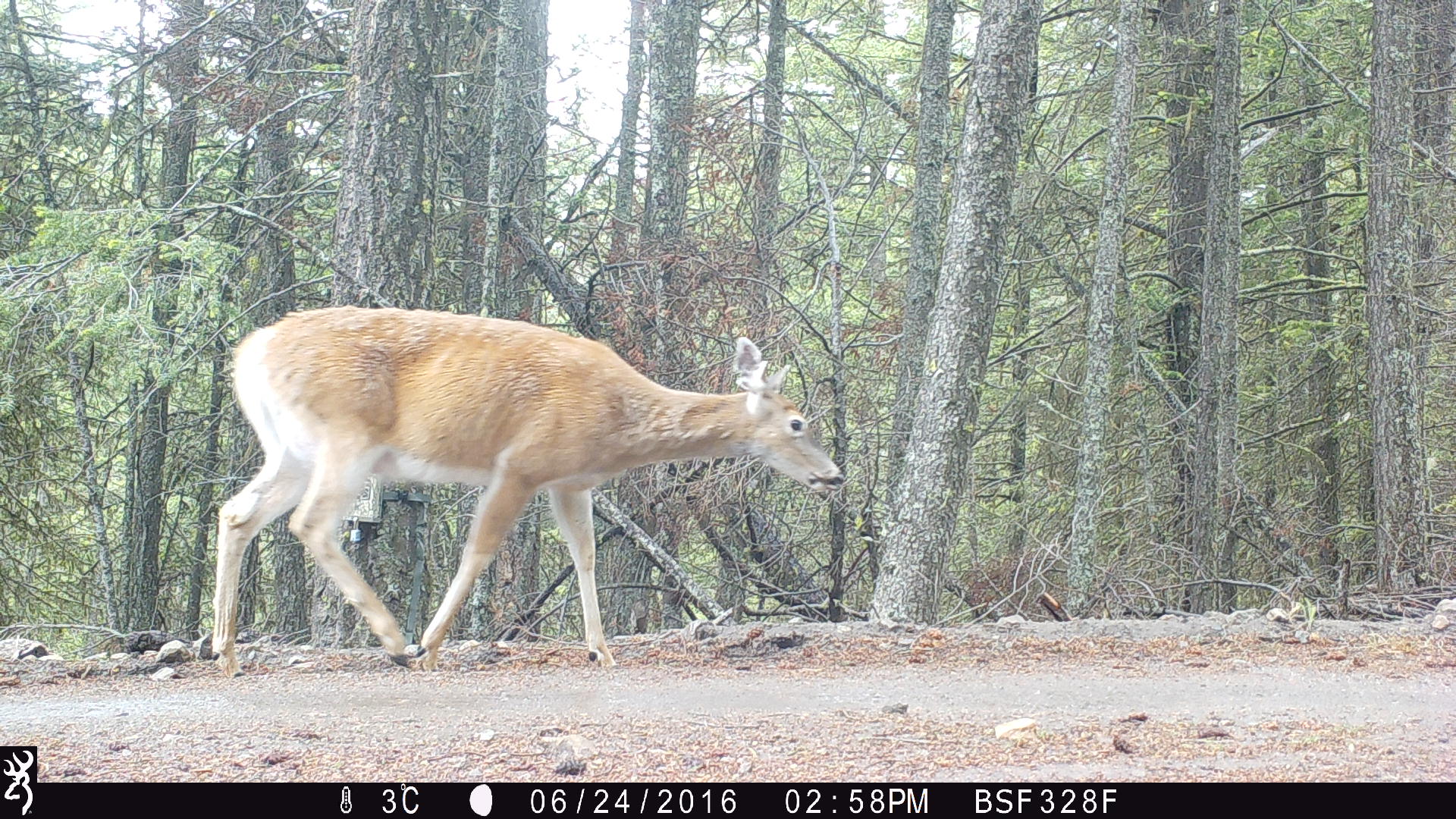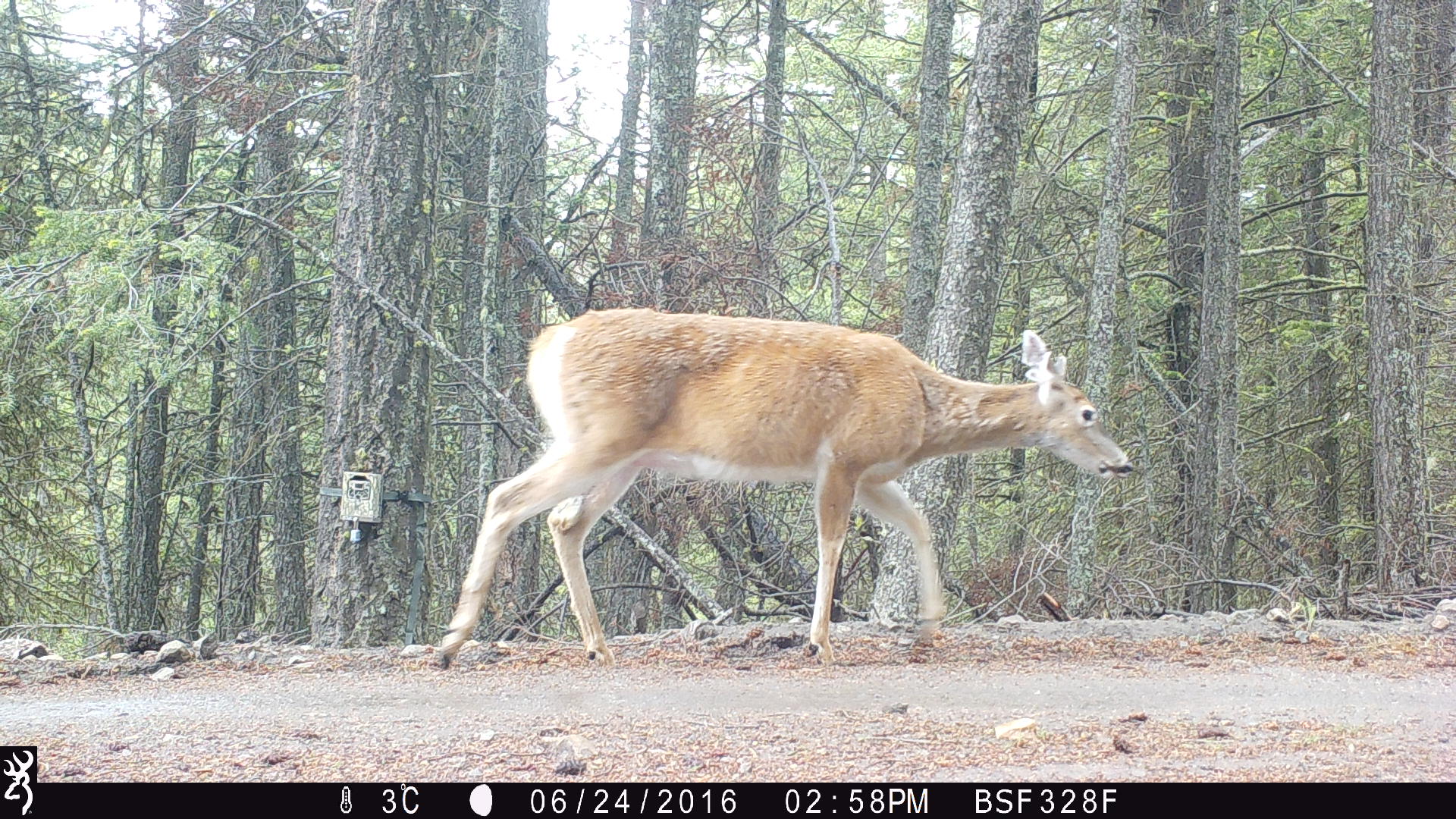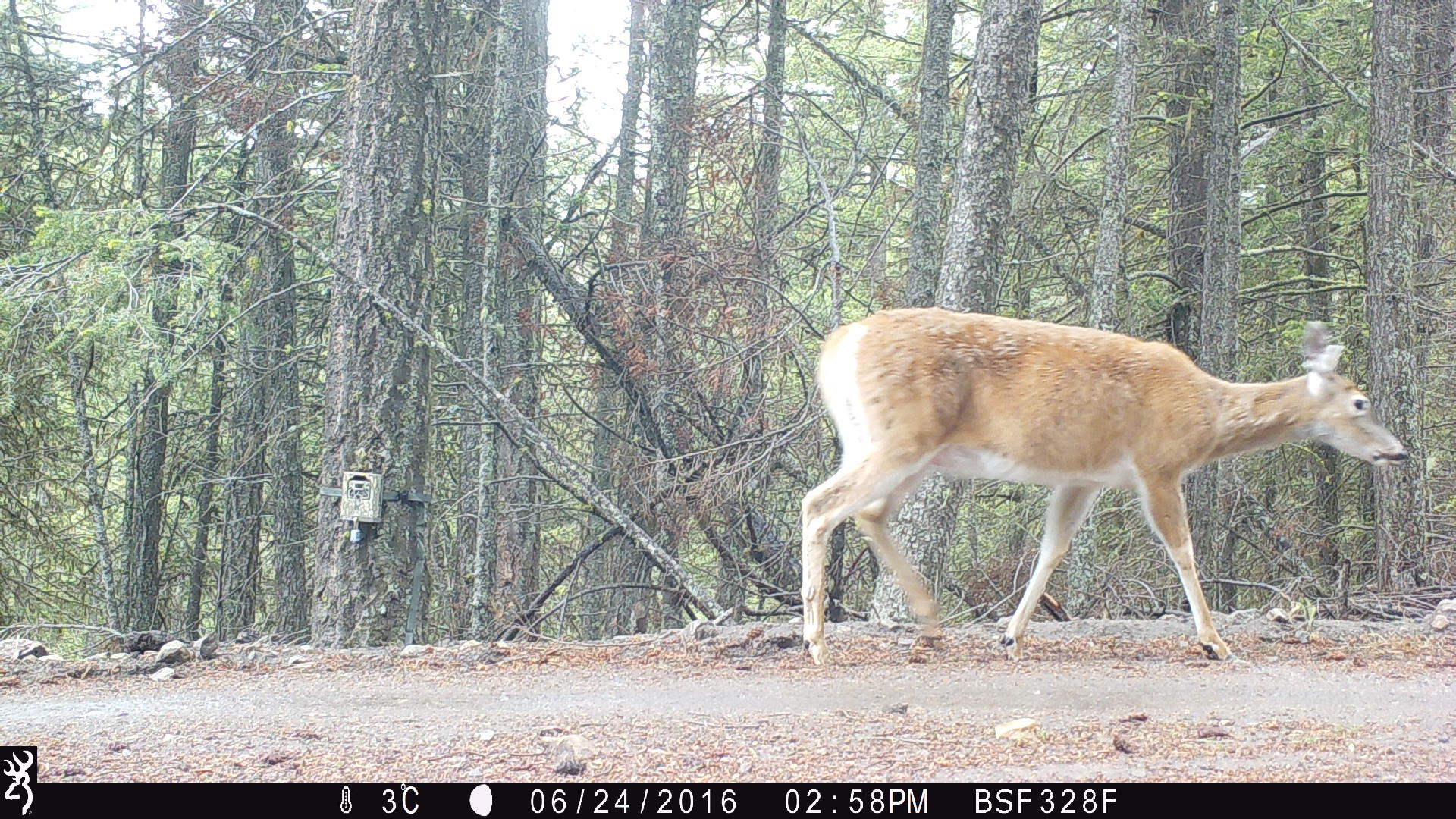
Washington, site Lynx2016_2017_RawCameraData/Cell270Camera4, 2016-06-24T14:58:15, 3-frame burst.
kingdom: Animalia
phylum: Chordata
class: Mammalia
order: Artiodactyla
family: Cervidae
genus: Odocoileus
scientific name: Odocoileus virginianus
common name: white-tailed deer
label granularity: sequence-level